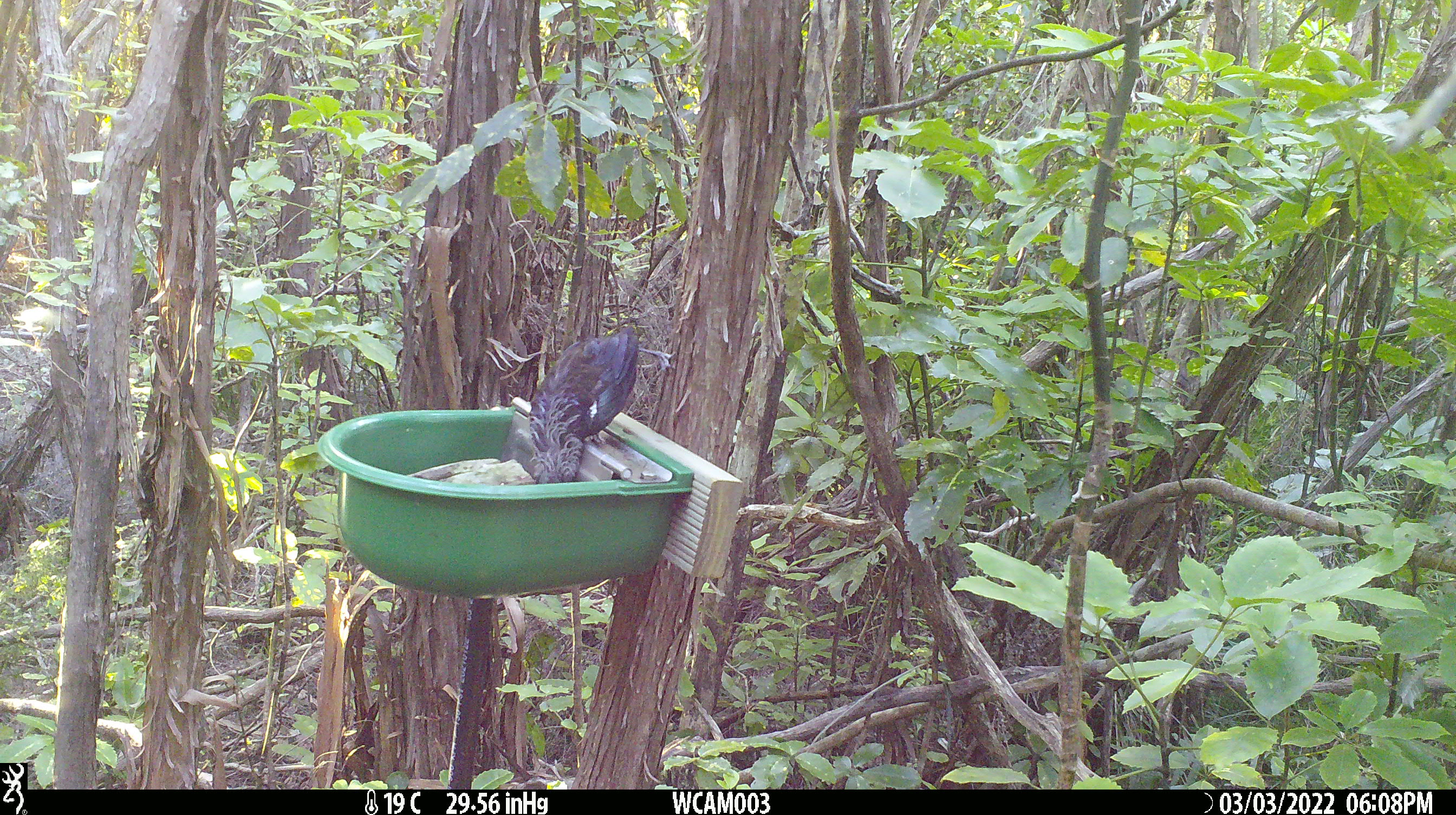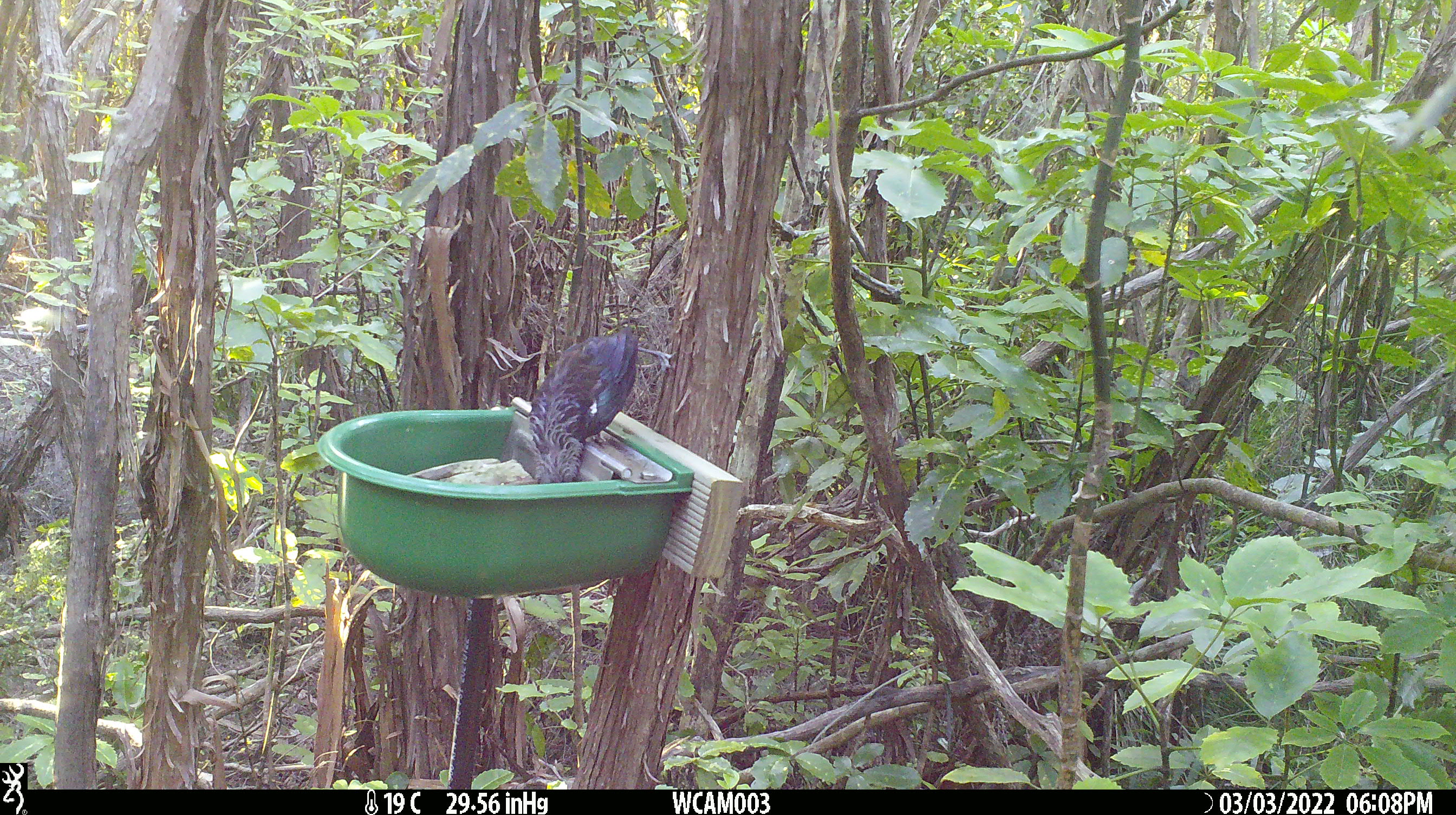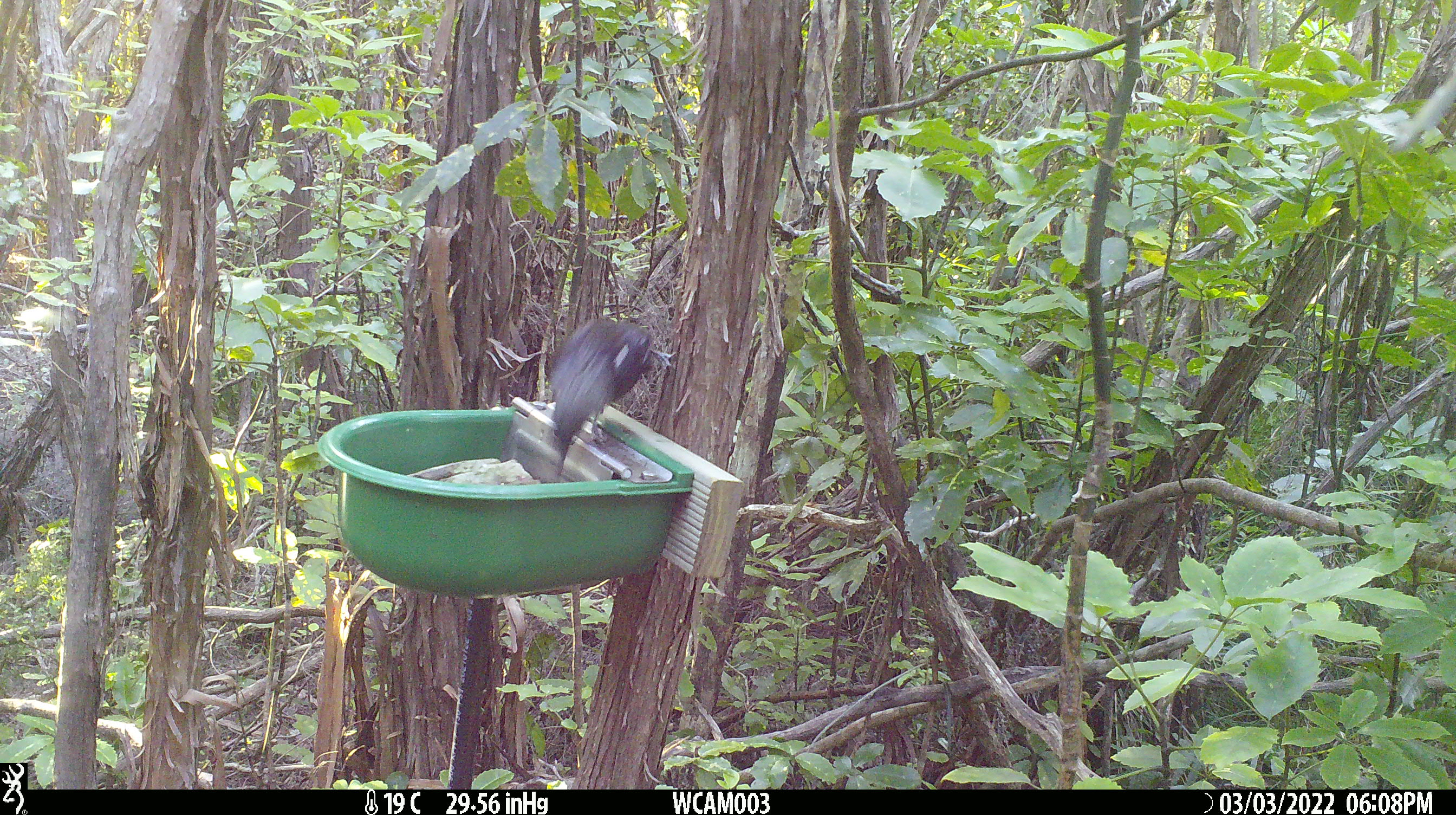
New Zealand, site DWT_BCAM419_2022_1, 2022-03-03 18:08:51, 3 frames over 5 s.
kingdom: Animalia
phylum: Chordata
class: Aves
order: Passeriformes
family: Meliphagidae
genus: Prosthemadera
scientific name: Prosthemadera novaeseelandiae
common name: tui